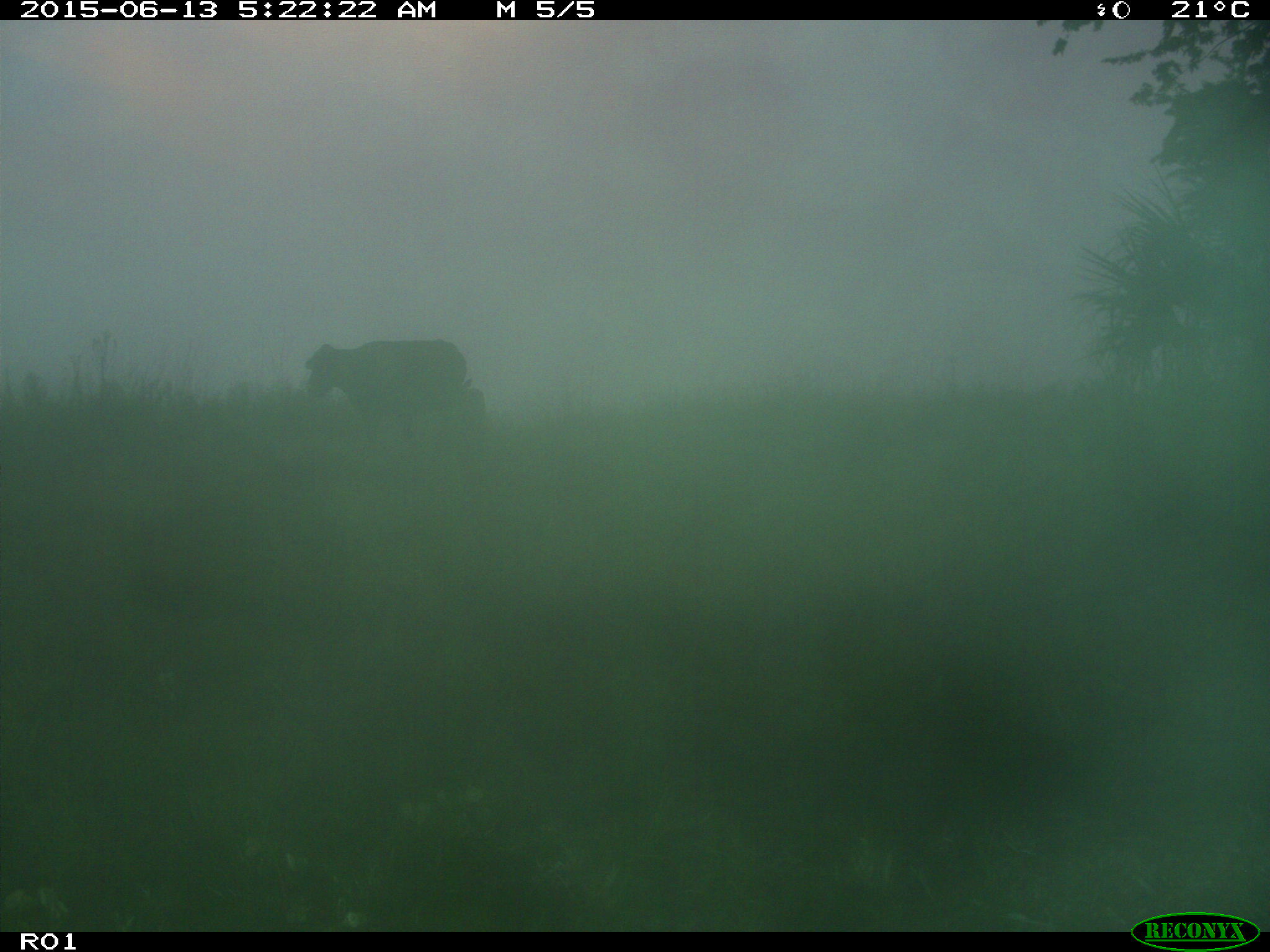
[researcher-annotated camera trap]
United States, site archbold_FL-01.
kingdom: Animalia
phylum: Chordata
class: Mammalia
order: Artiodactyla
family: Bovidae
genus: Bos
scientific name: Bos taurus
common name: domestic cow